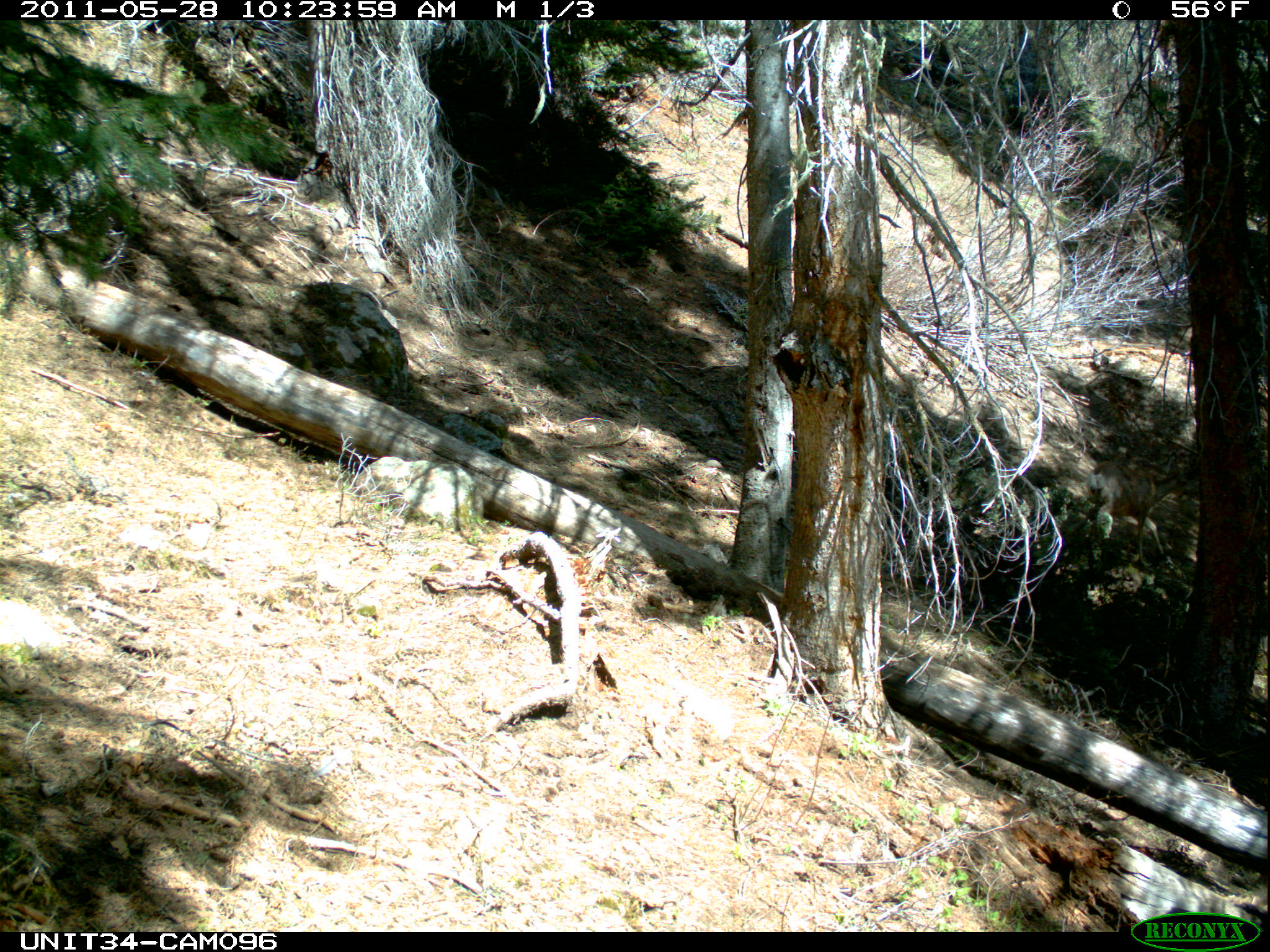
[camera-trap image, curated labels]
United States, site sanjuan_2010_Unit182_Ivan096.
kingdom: Animalia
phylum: Chordata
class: Mammalia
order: Artiodactyla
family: Cervidae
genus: Odocoileus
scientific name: Odocoileus hemionus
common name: mule deer